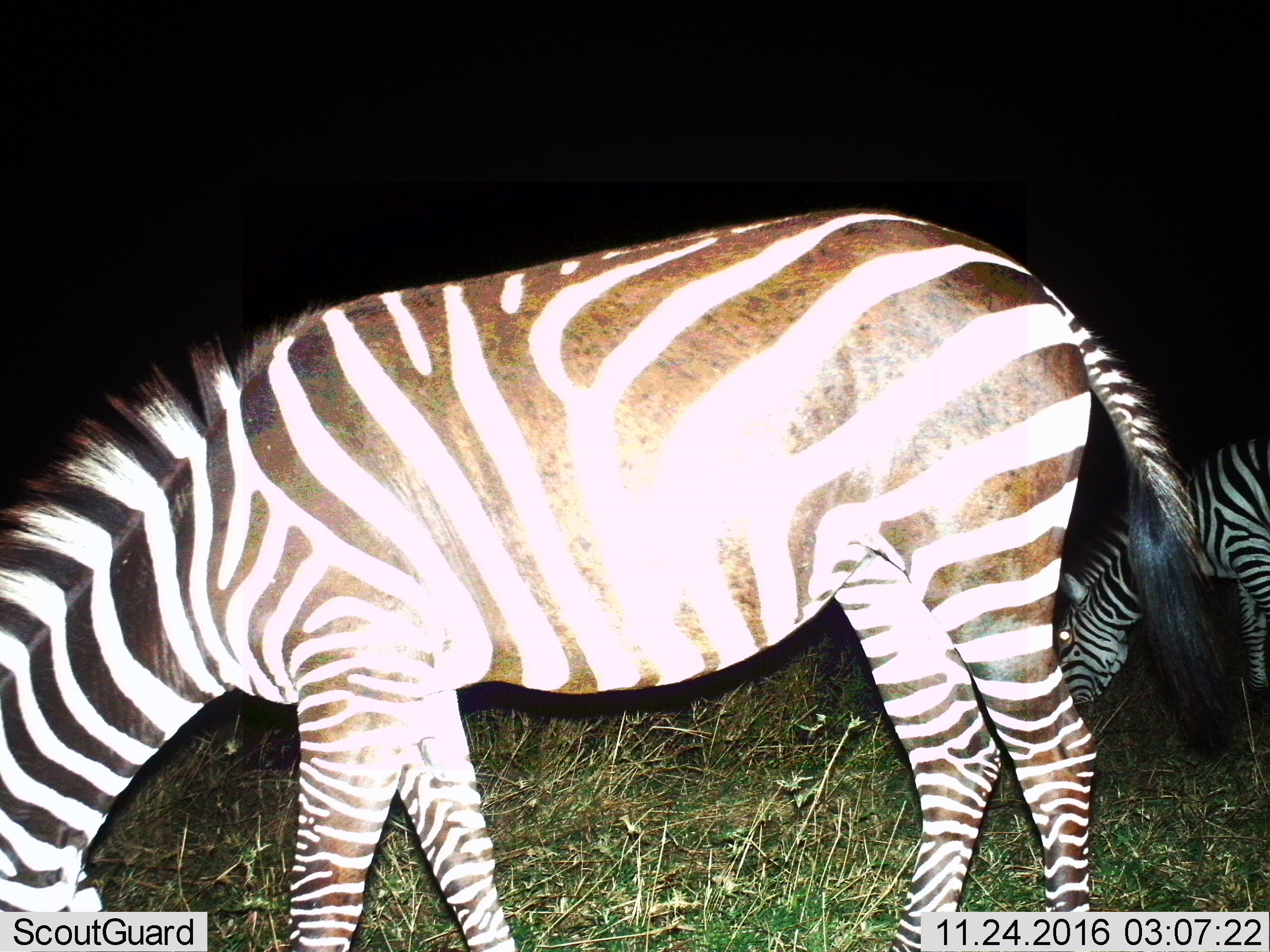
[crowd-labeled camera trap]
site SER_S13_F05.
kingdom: Animalia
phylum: Chordata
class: Mammalia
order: Perissodactyla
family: Equidae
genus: Equus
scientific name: Equus quagga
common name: plains zebra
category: zebraplains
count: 2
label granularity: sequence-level